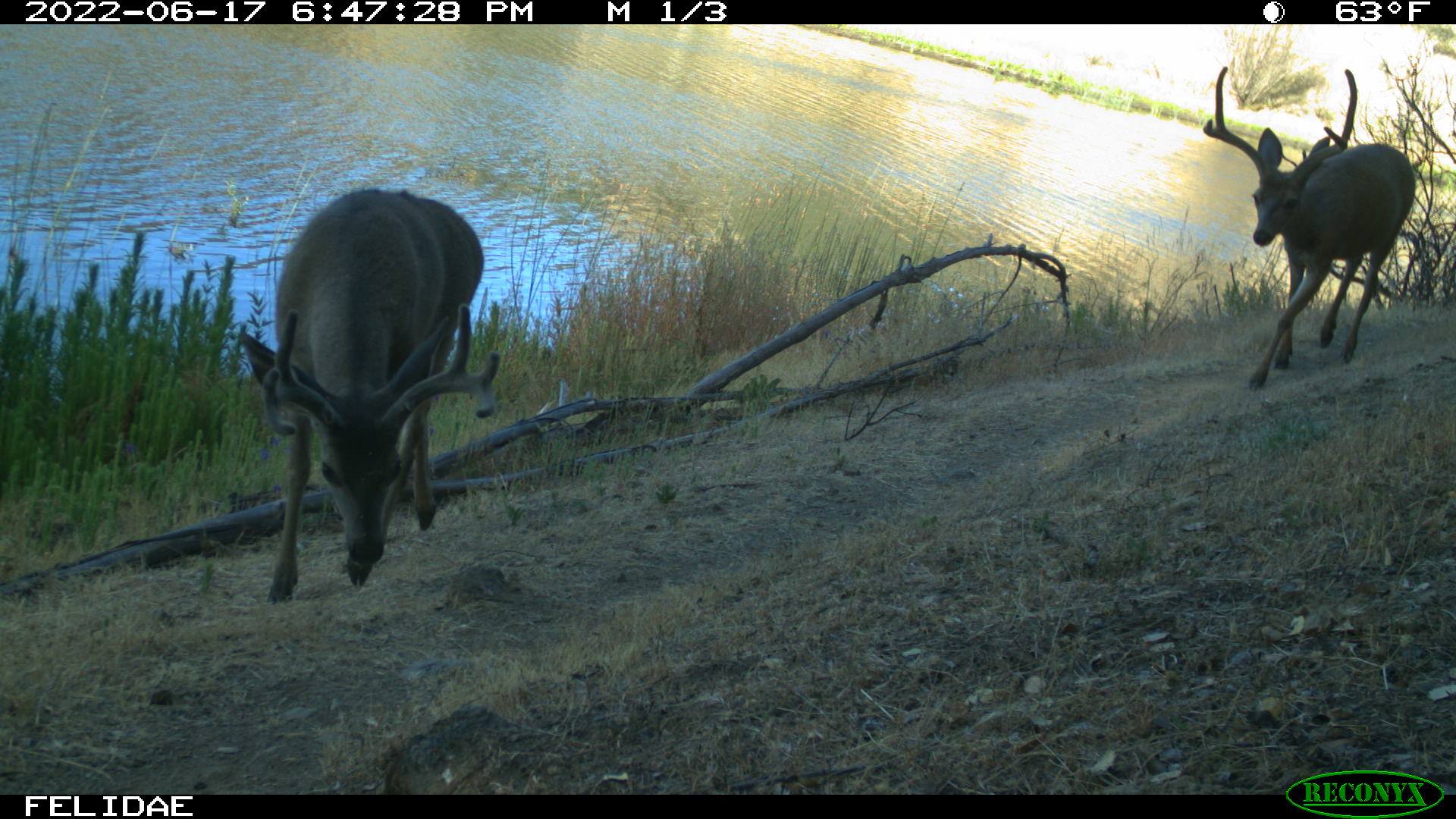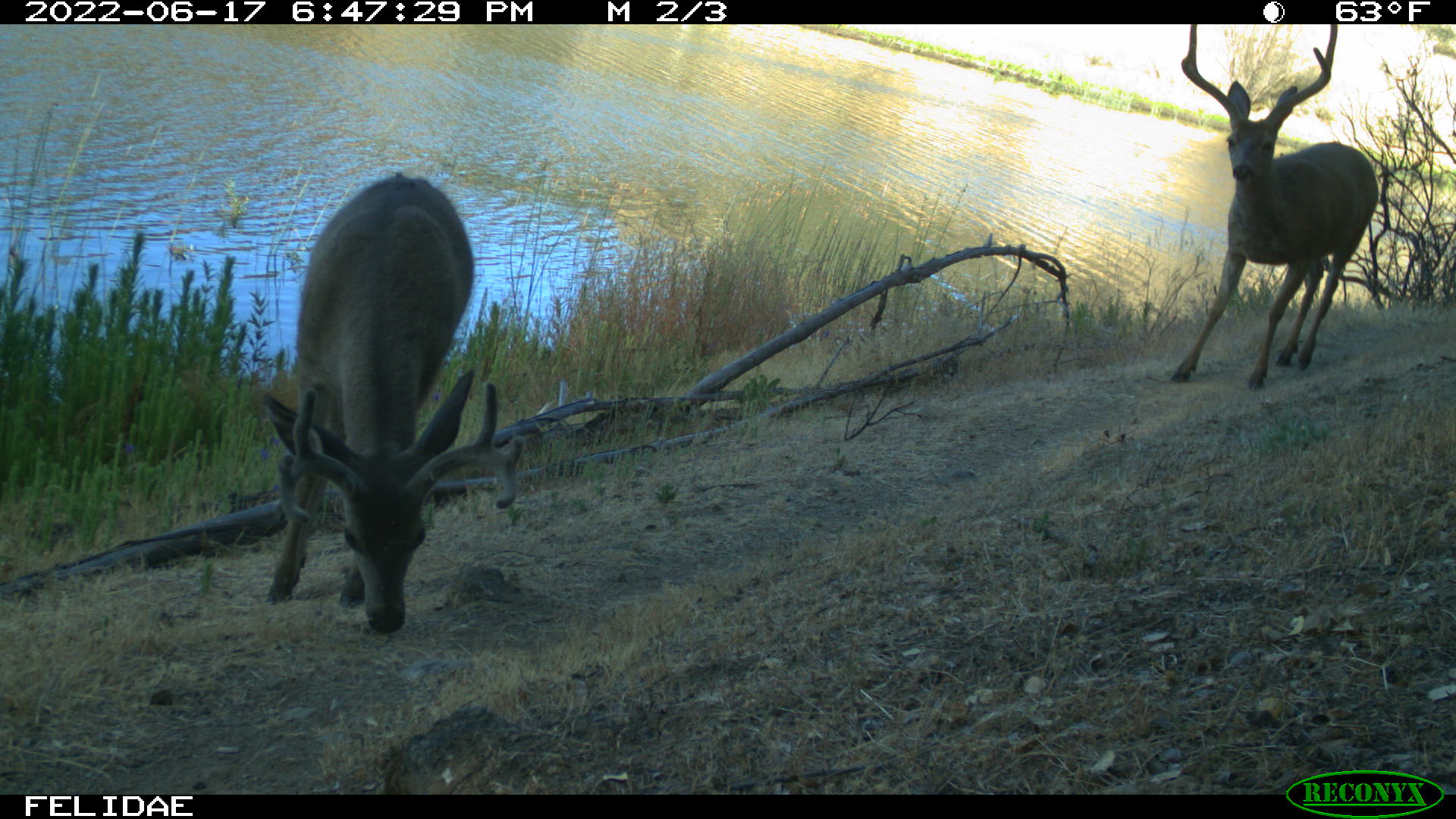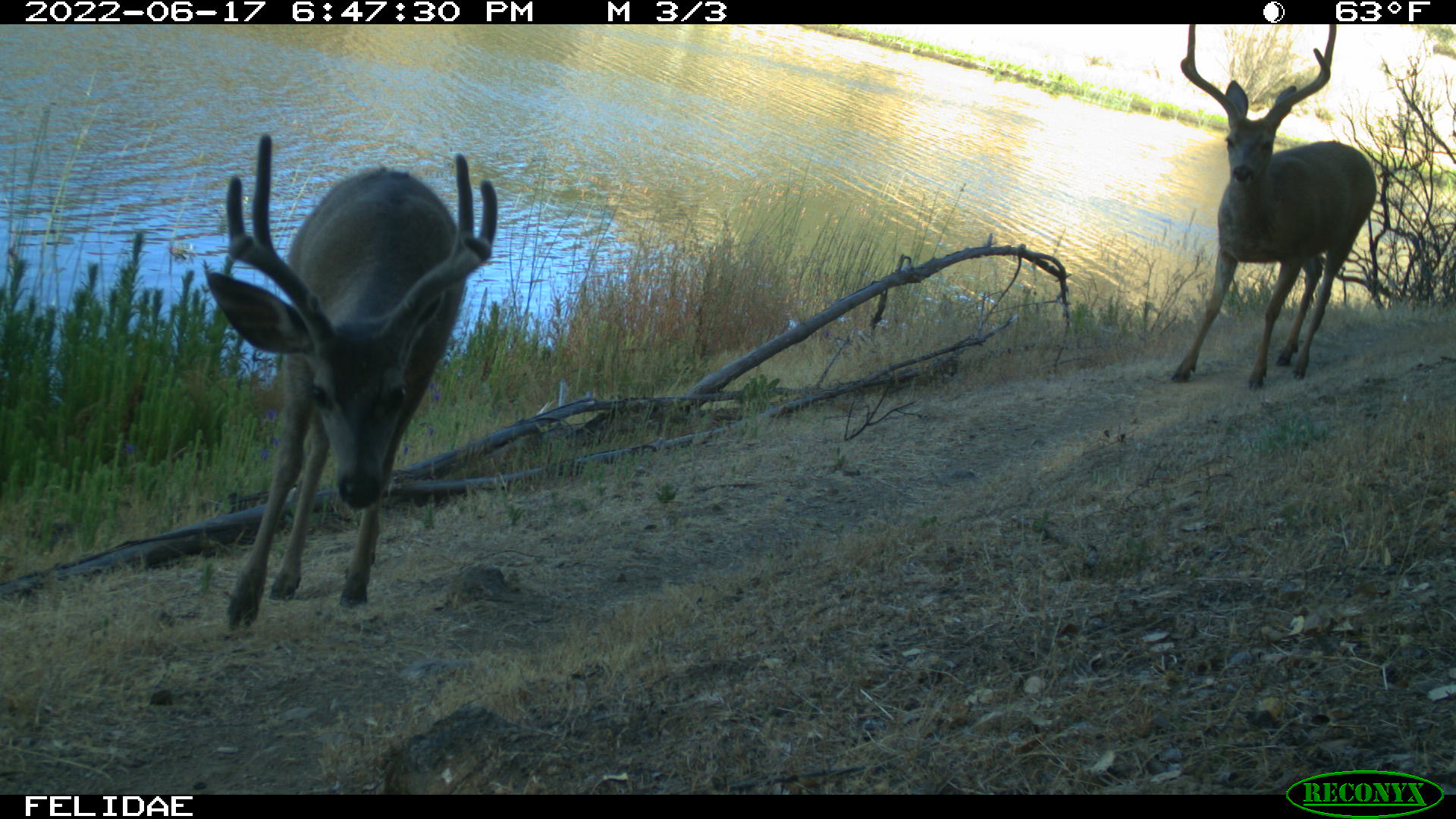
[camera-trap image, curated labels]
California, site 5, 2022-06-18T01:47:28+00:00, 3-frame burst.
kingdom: Animalia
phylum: Chordata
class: Mammalia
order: Artiodactyla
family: Cervidae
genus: Odocoileus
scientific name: Odocoileus hemionus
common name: mule deer